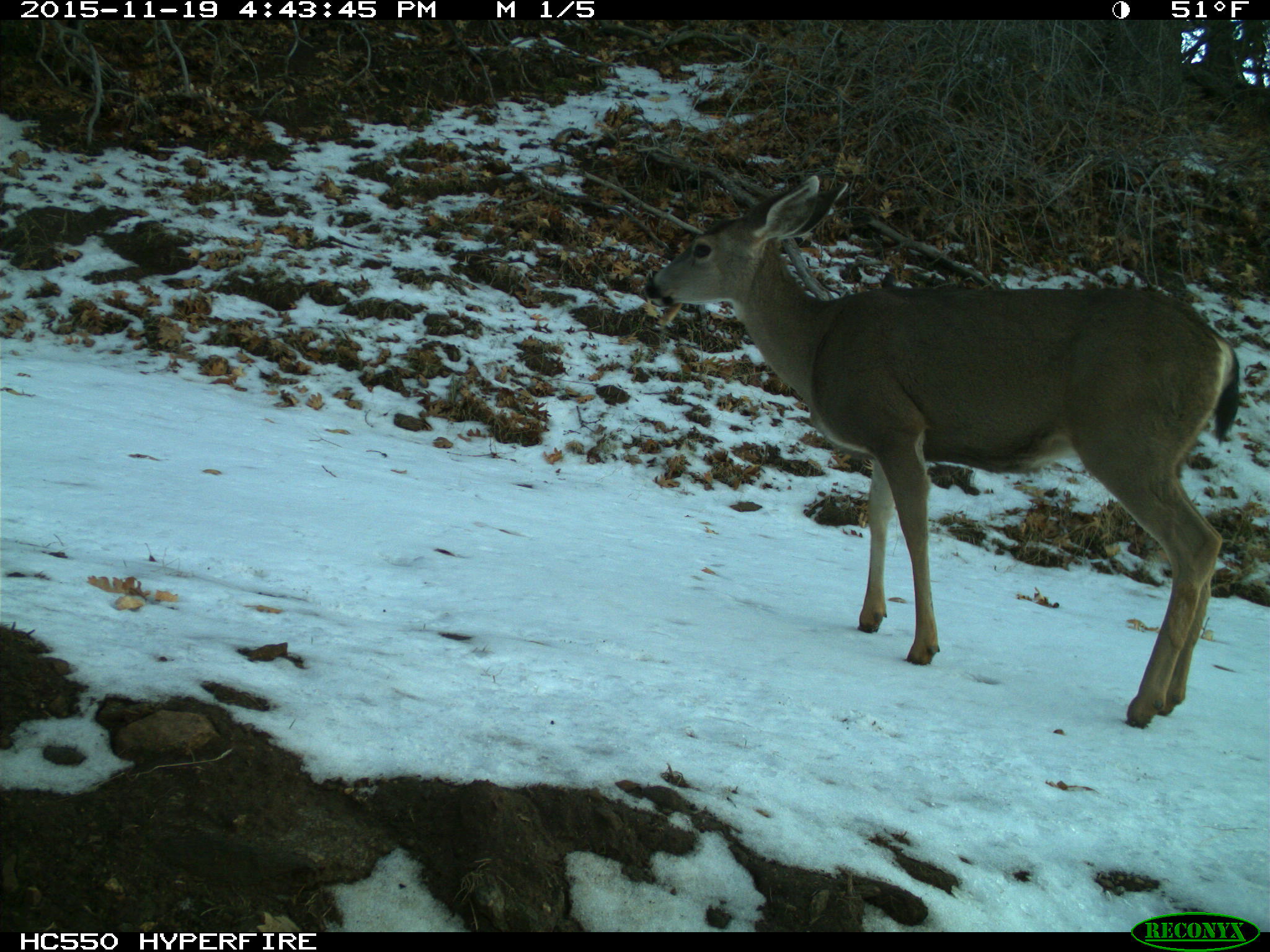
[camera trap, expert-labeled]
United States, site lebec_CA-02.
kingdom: Animalia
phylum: Chordata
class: Mammalia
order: Artiodactyla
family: Cervidae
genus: Odocoileus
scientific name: Odocoileus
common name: deer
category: unidentified deer